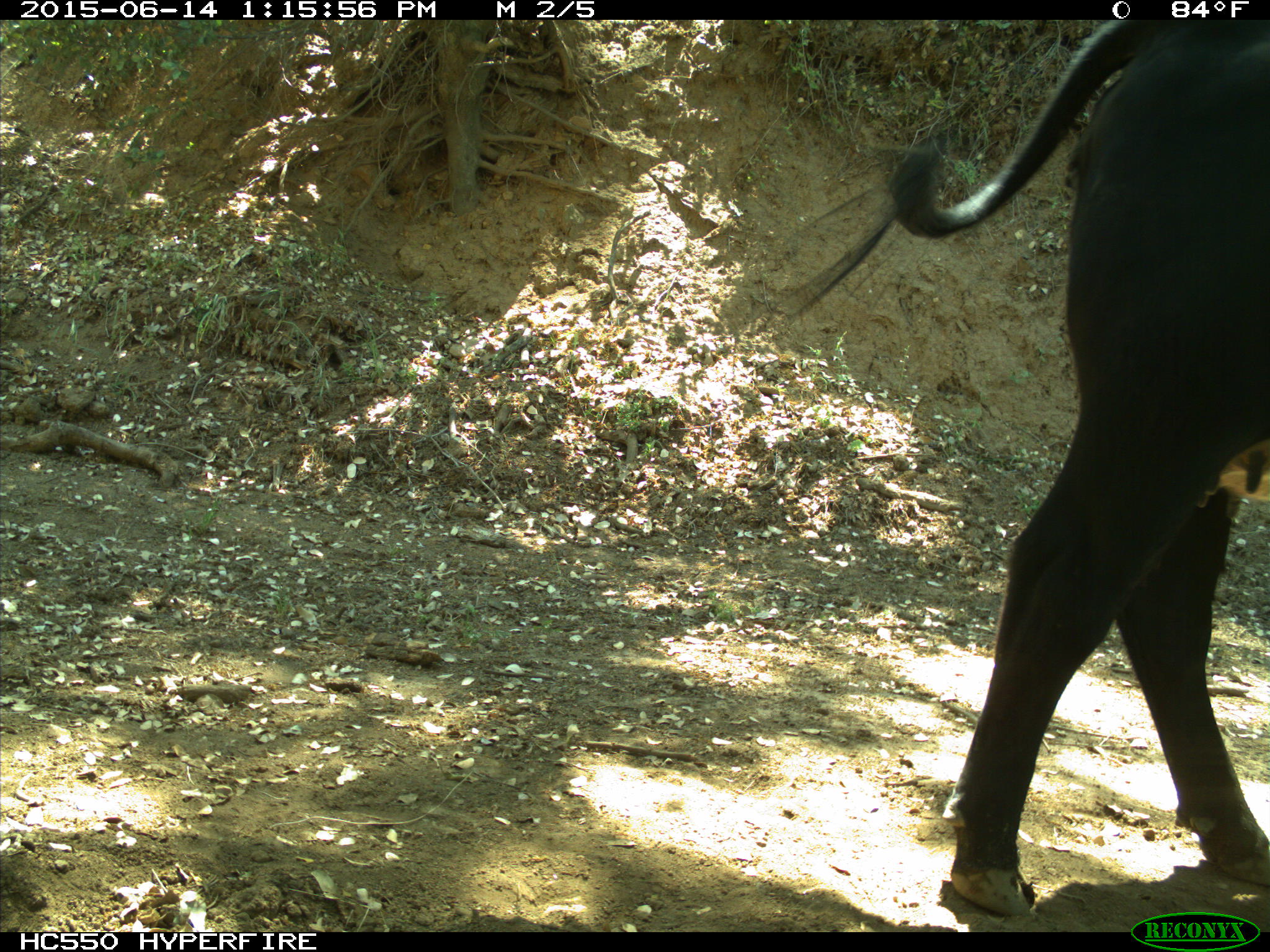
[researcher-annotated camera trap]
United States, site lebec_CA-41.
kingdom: Animalia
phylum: Chordata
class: Mammalia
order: Artiodactyla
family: Bovidae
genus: Bos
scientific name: Bos taurus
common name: domestic cow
Bos taurus (domestic cow).